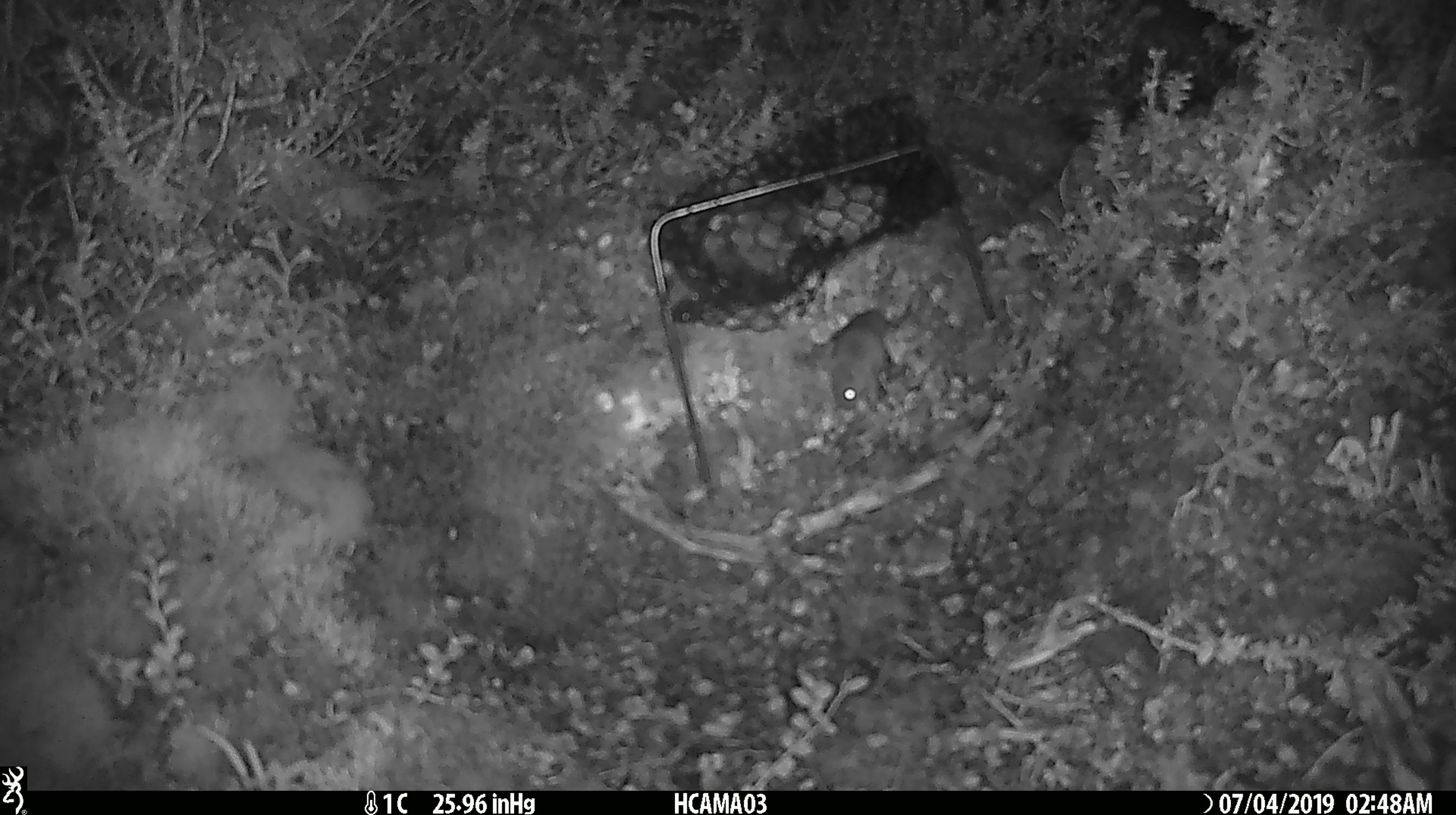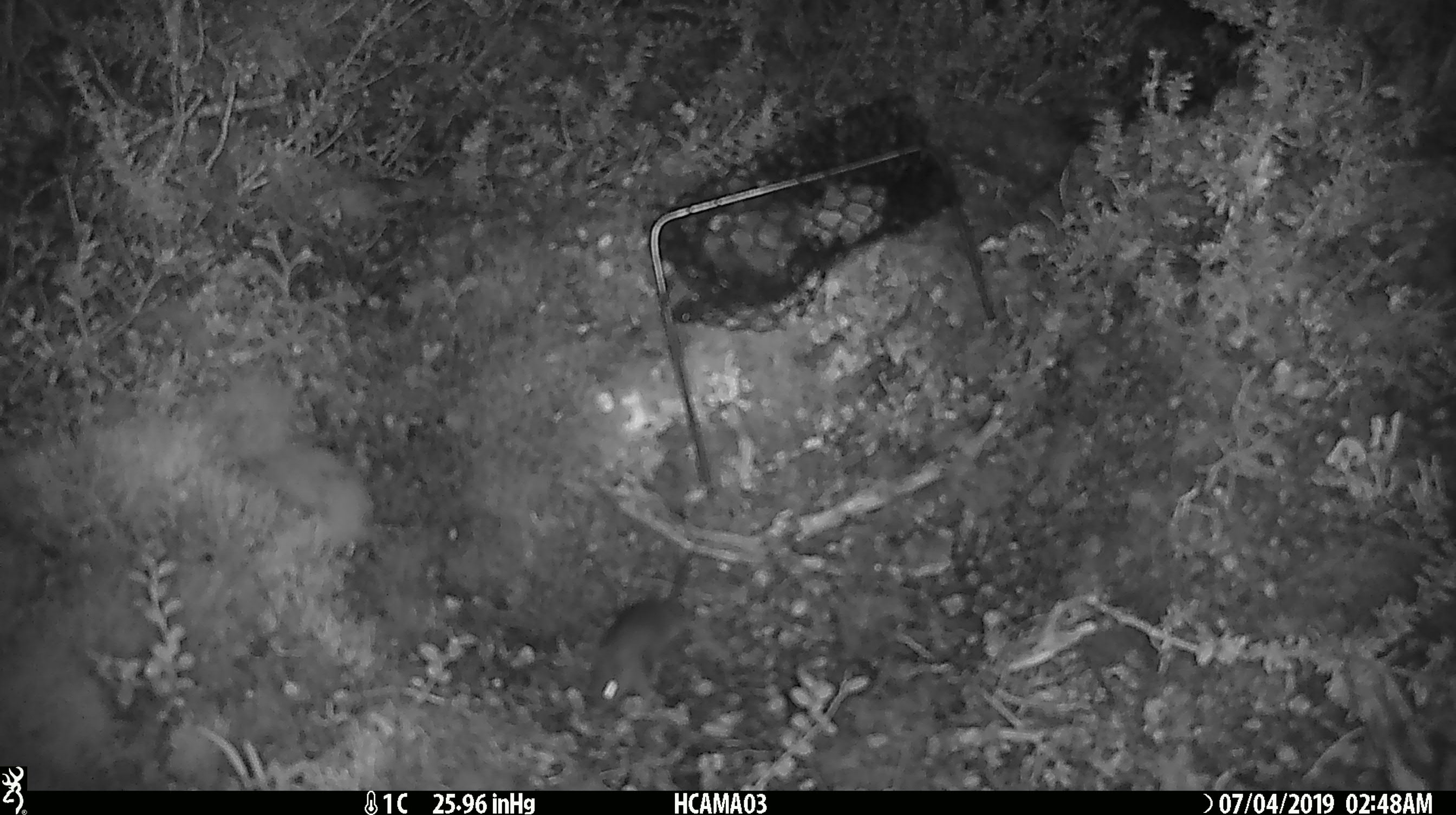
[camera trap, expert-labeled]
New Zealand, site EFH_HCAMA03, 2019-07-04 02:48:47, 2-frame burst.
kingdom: Animalia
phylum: Chordata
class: Mammalia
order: Rodentia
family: Muridae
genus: Mus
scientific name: Mus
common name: mouse